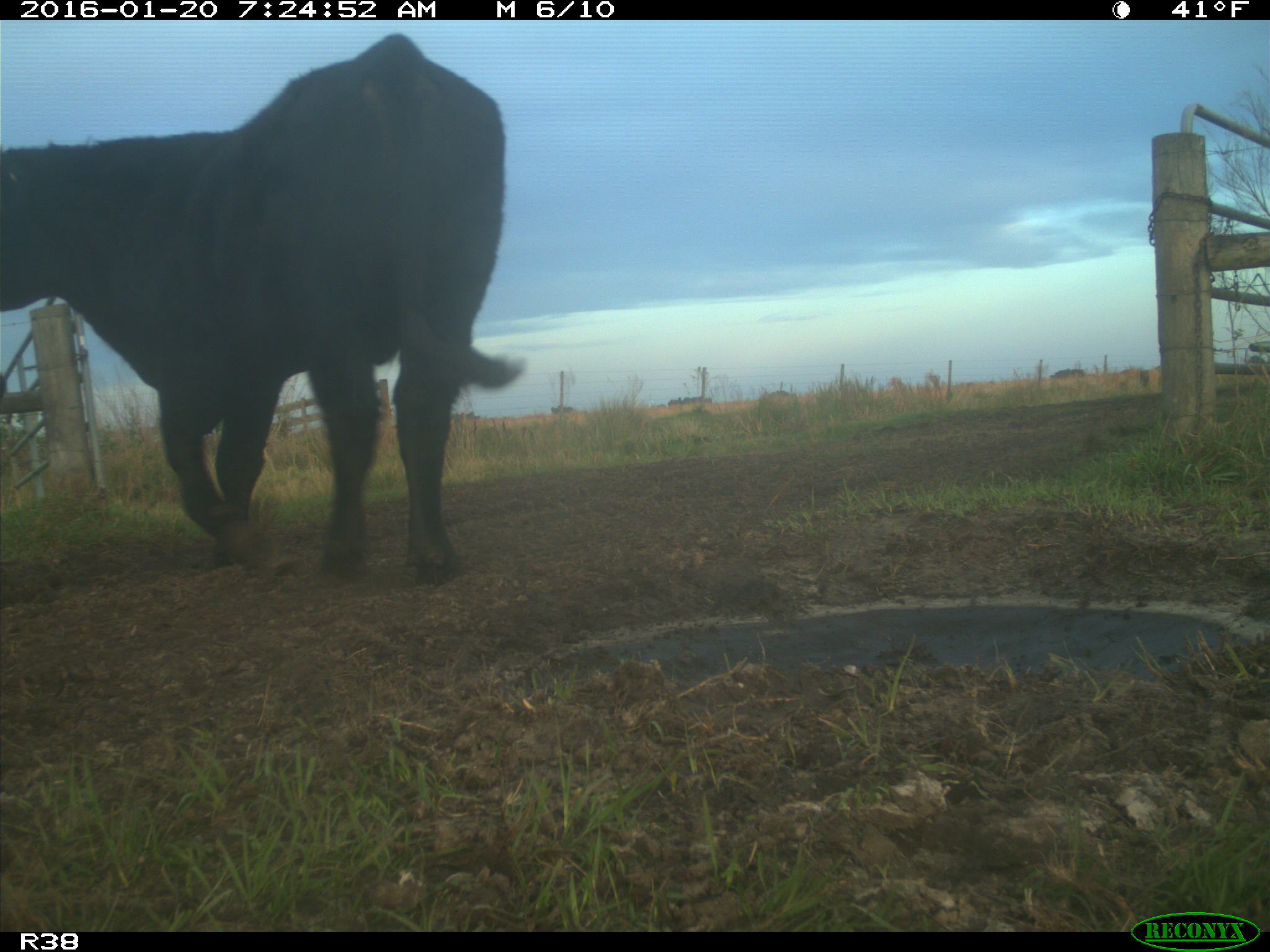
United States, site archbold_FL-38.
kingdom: Animalia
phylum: Chordata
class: Mammalia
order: Artiodactyla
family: Bovidae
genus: Bos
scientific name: Bos taurus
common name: domestic cow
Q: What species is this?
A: Bos taurus (domestic cow).